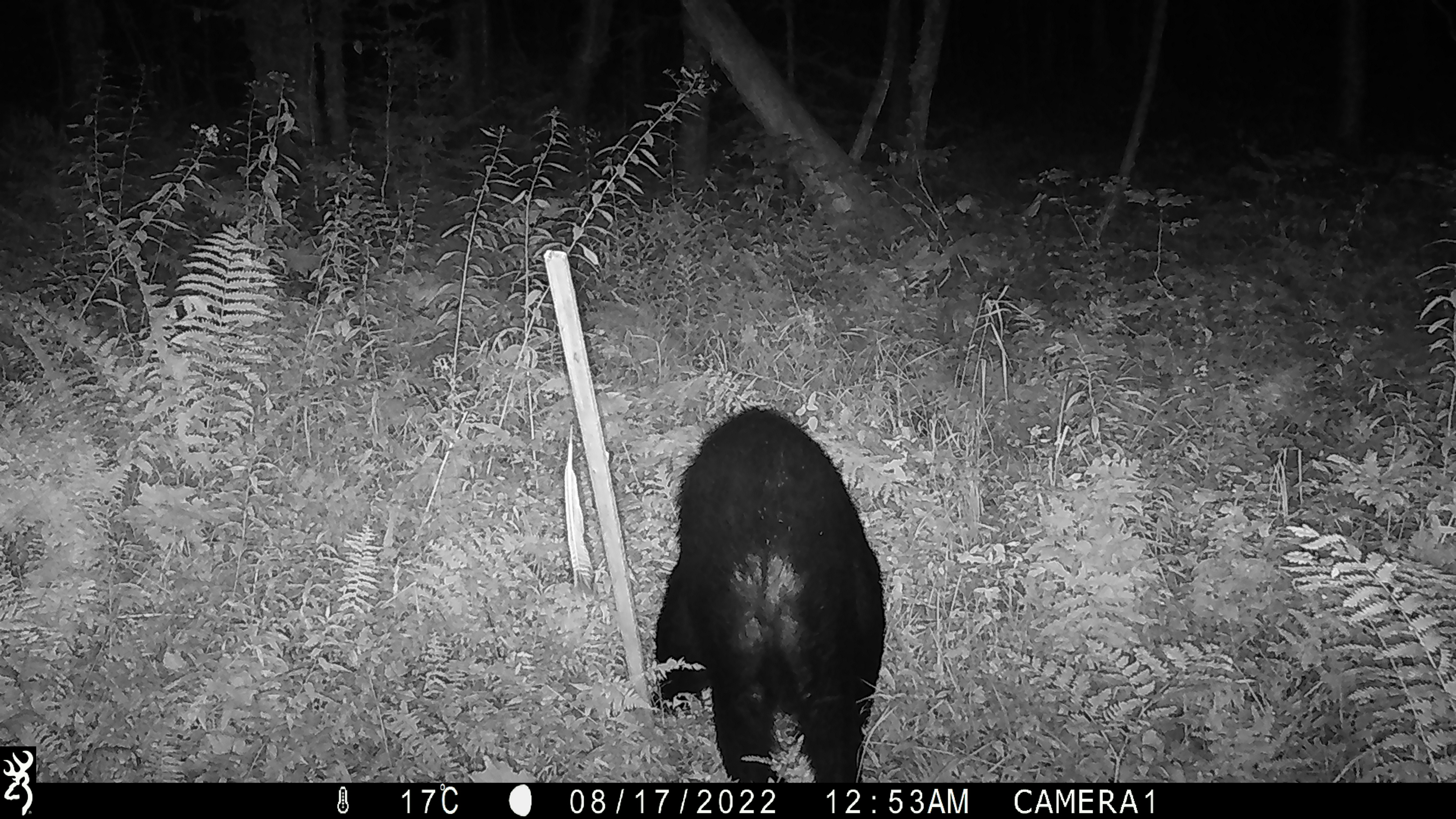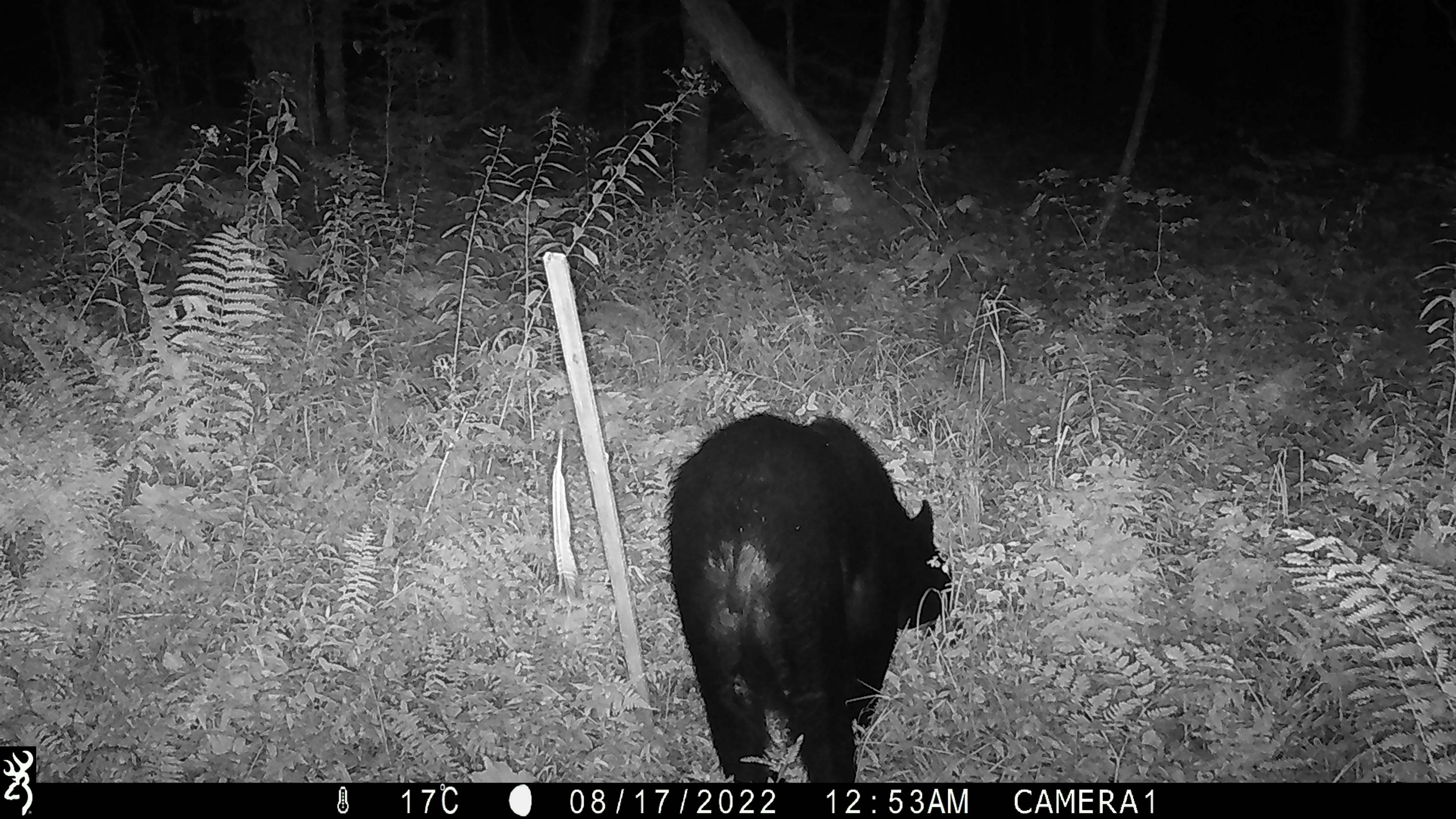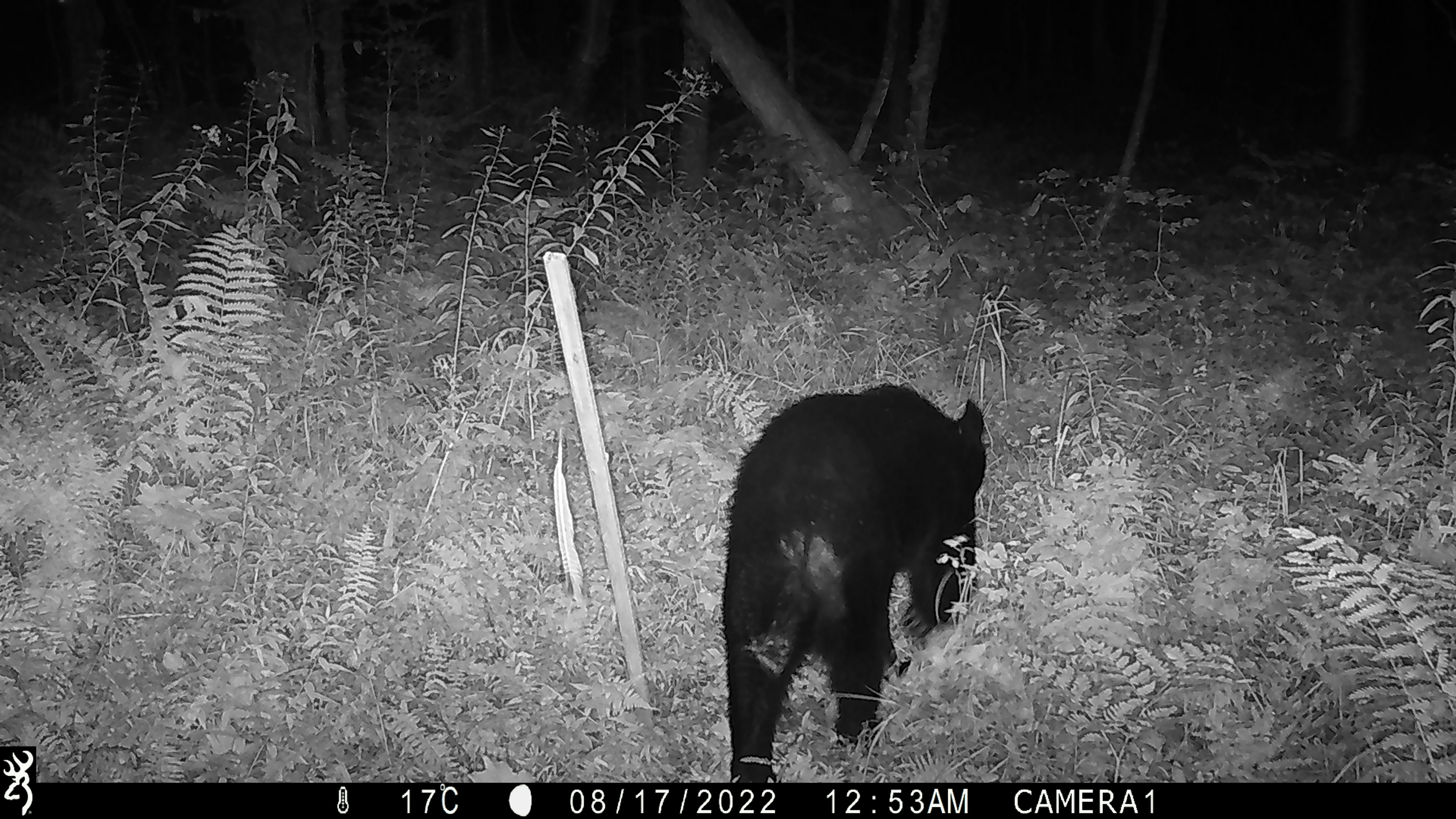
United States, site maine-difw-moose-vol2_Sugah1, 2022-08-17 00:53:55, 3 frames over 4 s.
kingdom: Animalia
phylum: Chordata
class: Mammalia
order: Carnivora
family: Ursidae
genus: Ursus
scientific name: Ursus americanus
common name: black bear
Black bear (Ursus americanus).